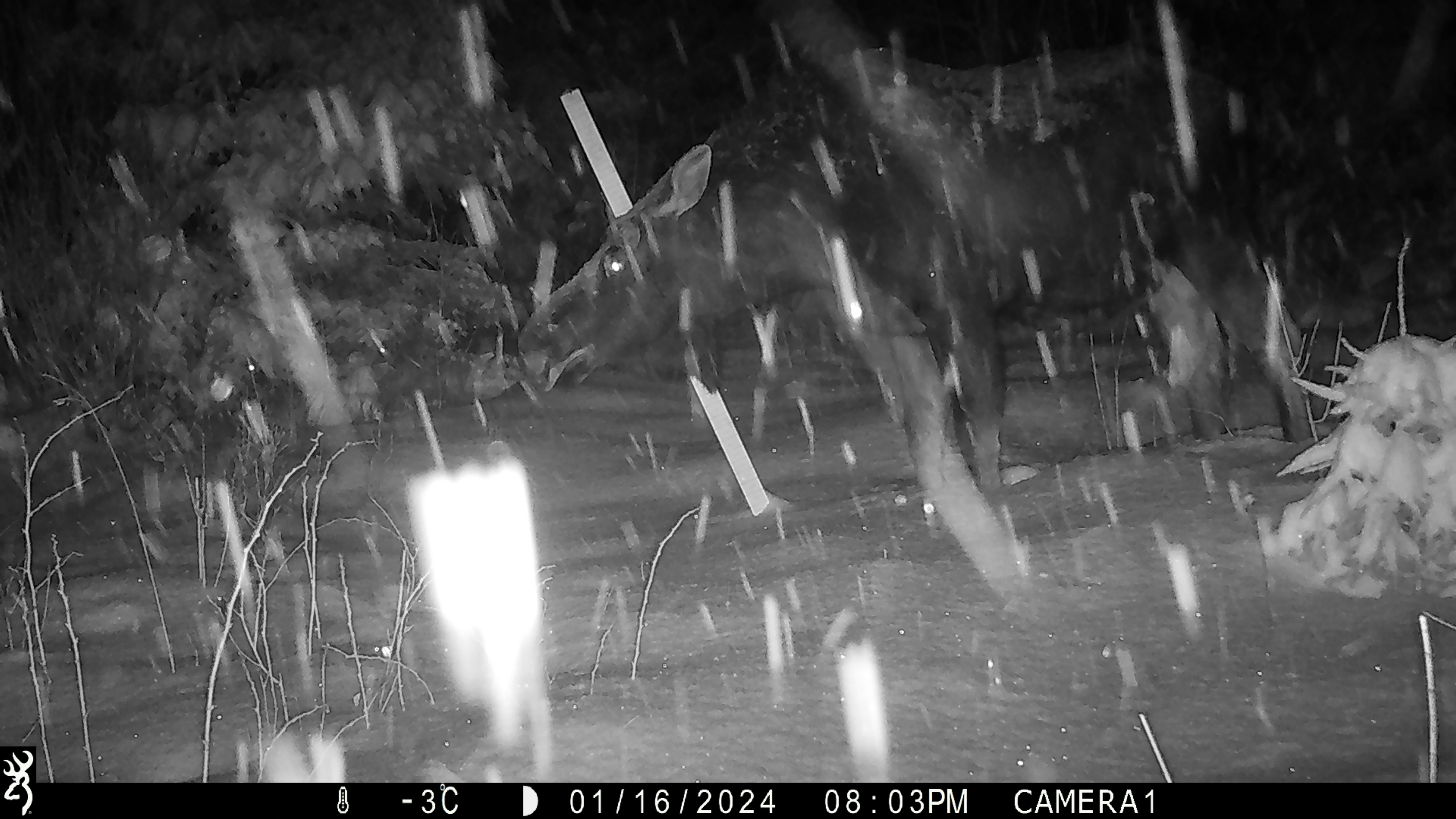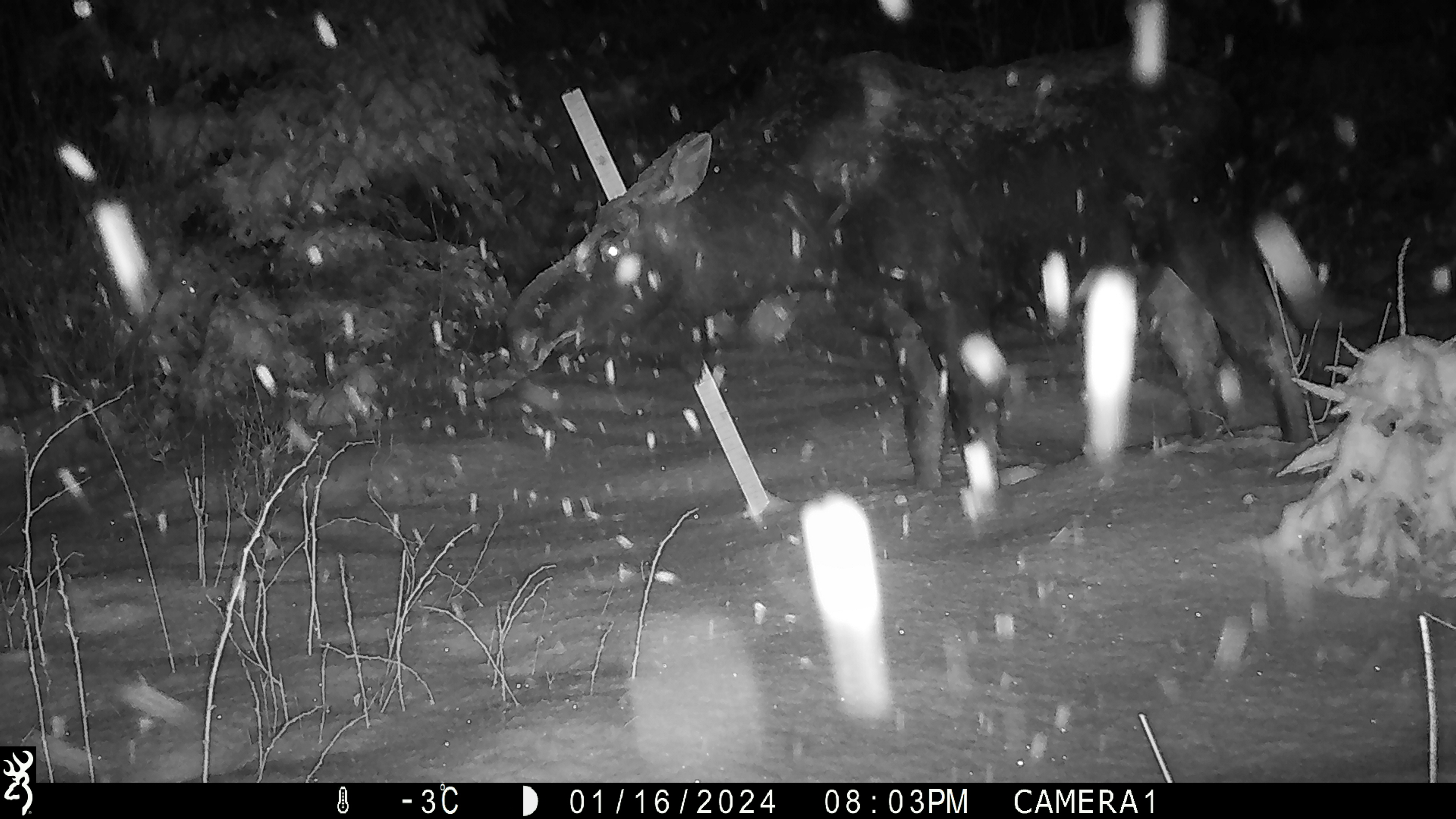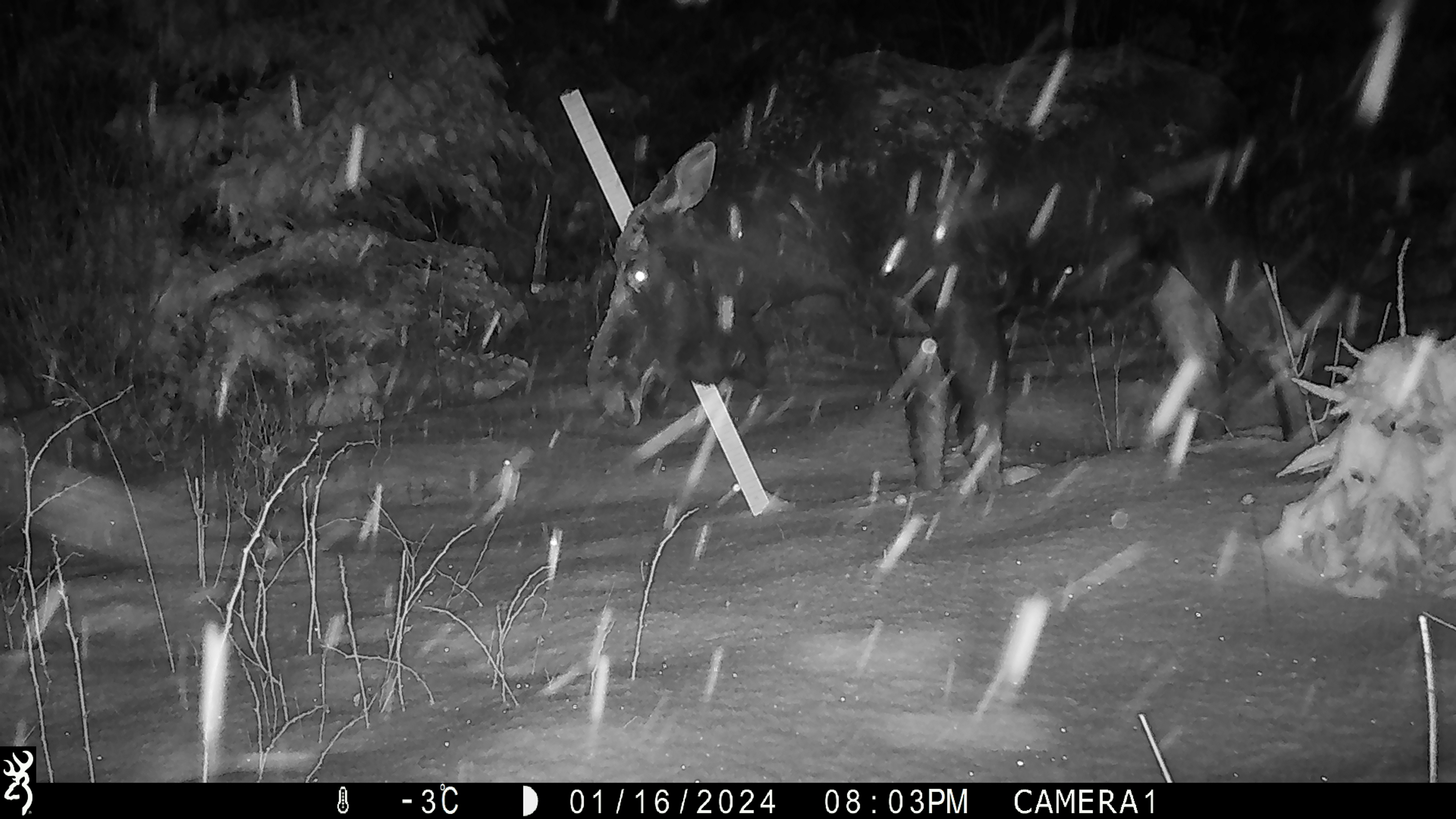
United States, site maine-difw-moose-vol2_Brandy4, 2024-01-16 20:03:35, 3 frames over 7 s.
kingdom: Animalia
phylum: Chordata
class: Mammalia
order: Artiodactyla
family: Cervidae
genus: Alces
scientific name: Alces alces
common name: moose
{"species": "moose (Alces alces)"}